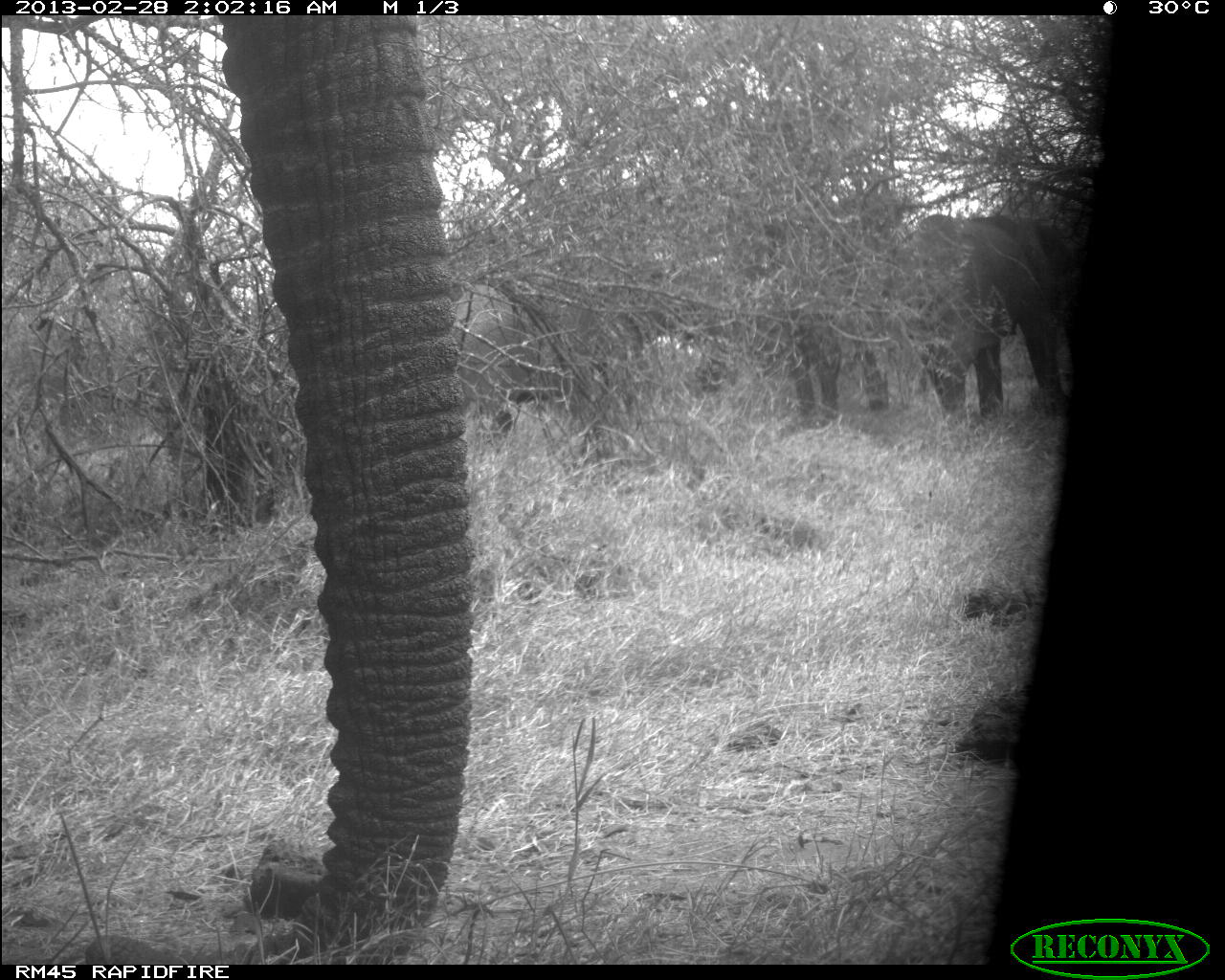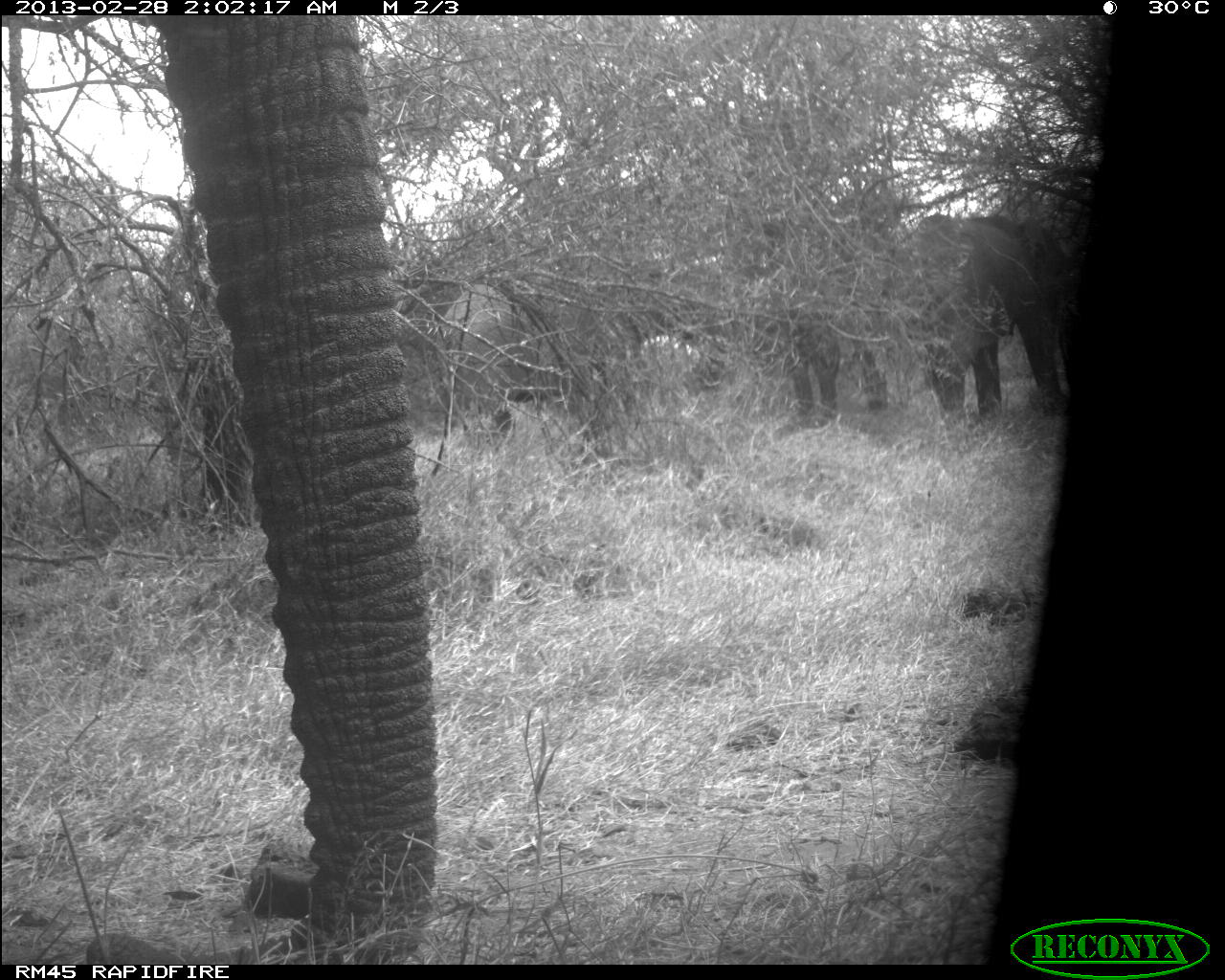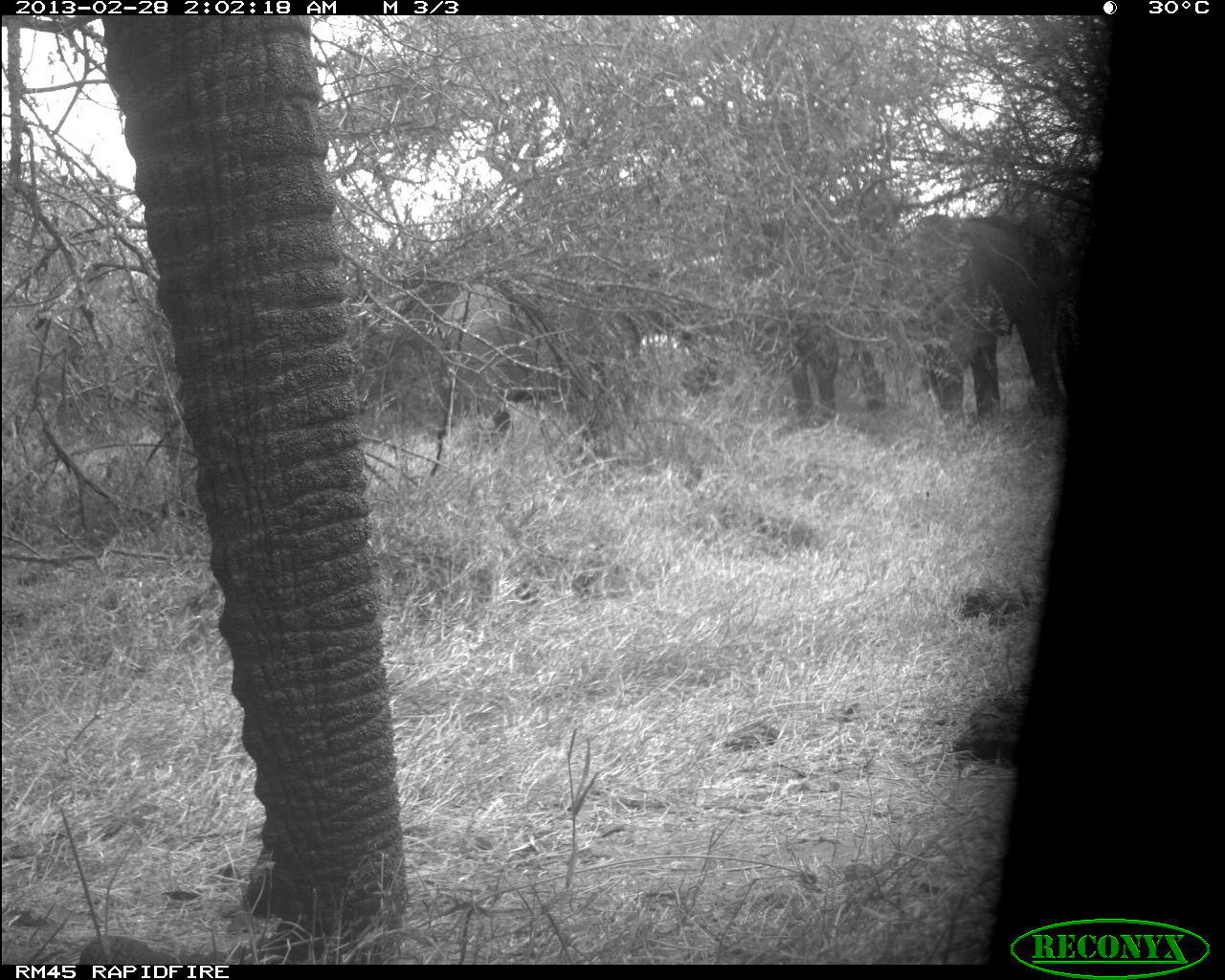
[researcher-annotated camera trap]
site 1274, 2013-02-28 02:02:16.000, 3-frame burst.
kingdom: Animalia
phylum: Chordata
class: Mammalia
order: Proboscidea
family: Elephantidae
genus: Loxodonta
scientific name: Loxodonta africana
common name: african bush elephant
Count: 3.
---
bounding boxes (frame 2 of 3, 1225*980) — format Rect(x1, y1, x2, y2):
loxodonta africana: Rect(155, 14, 441, 961); Rect(416, 273, 728, 454); Rect(895, 214, 1072, 425); Rect(729, 219, 887, 430)